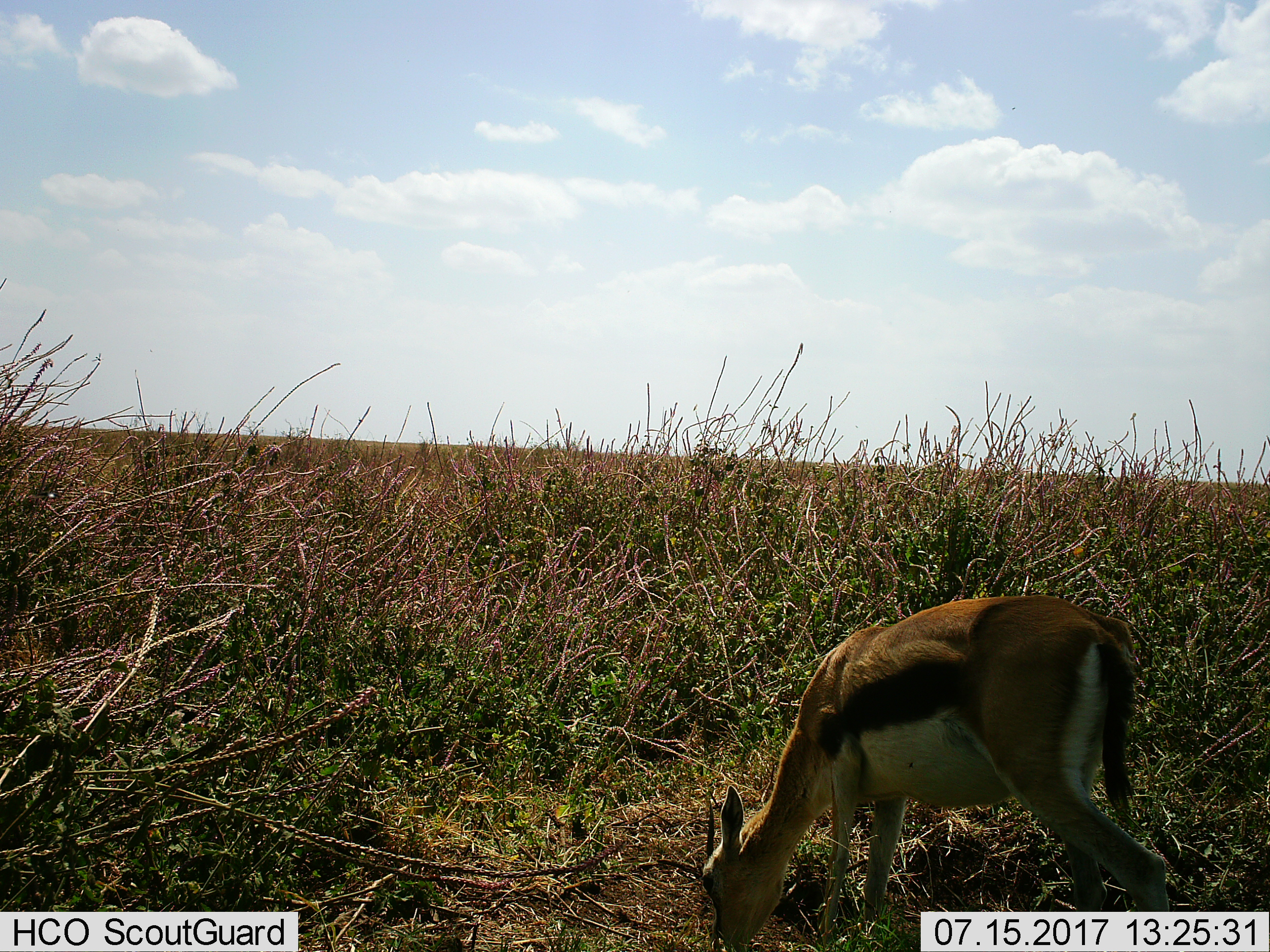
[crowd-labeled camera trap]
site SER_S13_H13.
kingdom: Animalia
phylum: Chordata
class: Mammalia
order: Artiodactyla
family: Bovidae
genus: Eudorcas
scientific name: Eudorcas thomsonii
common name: thomson's gazelle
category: gazellethomsons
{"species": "gazellethomsons (thomson's gazelle) (Eudorcas thomsonii)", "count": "1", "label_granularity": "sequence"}